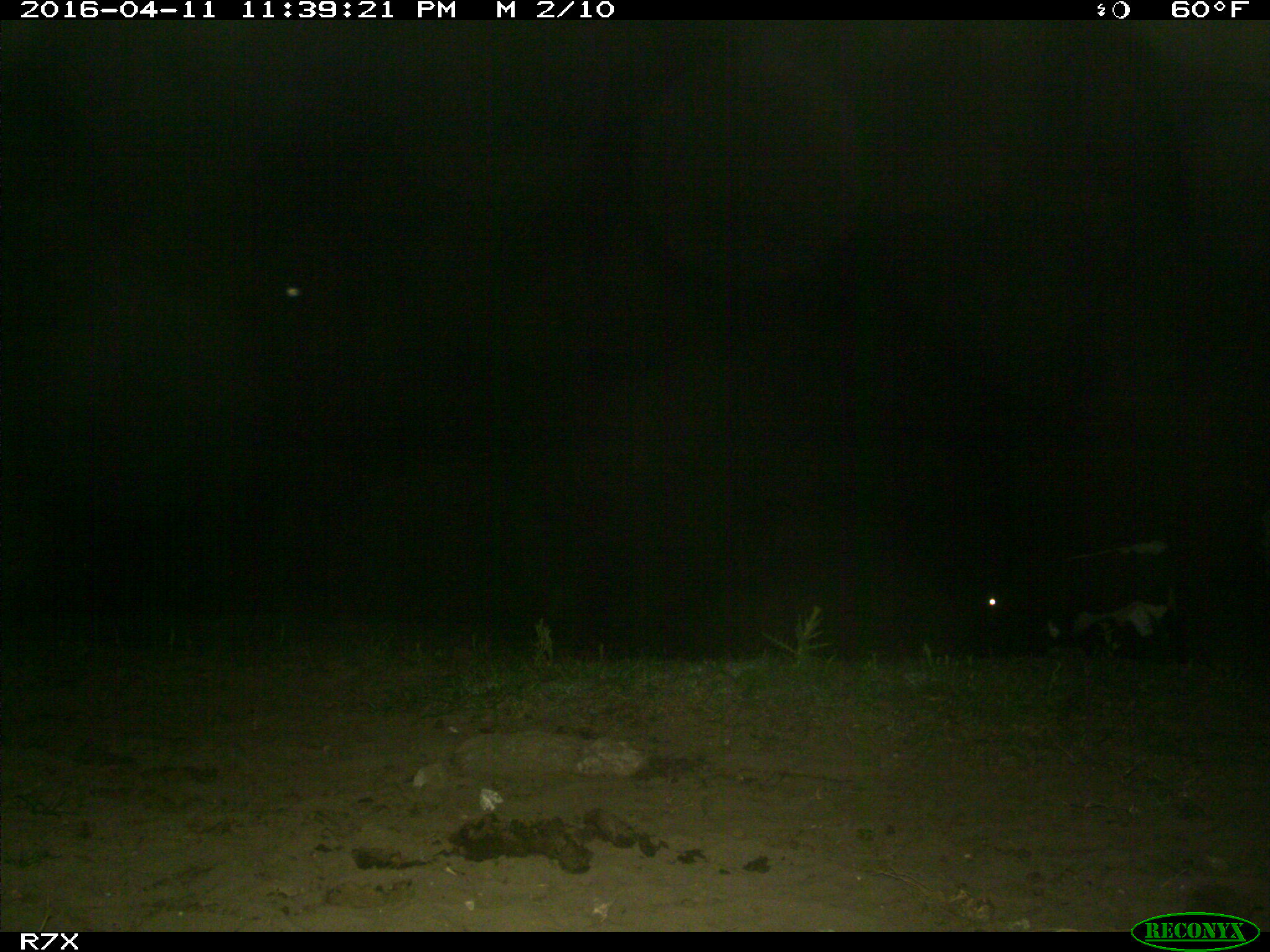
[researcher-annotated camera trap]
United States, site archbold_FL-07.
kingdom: Animalia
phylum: Chordata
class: Mammalia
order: Artiodactyla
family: Bovidae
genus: Bos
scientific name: Bos taurus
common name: domestic cow